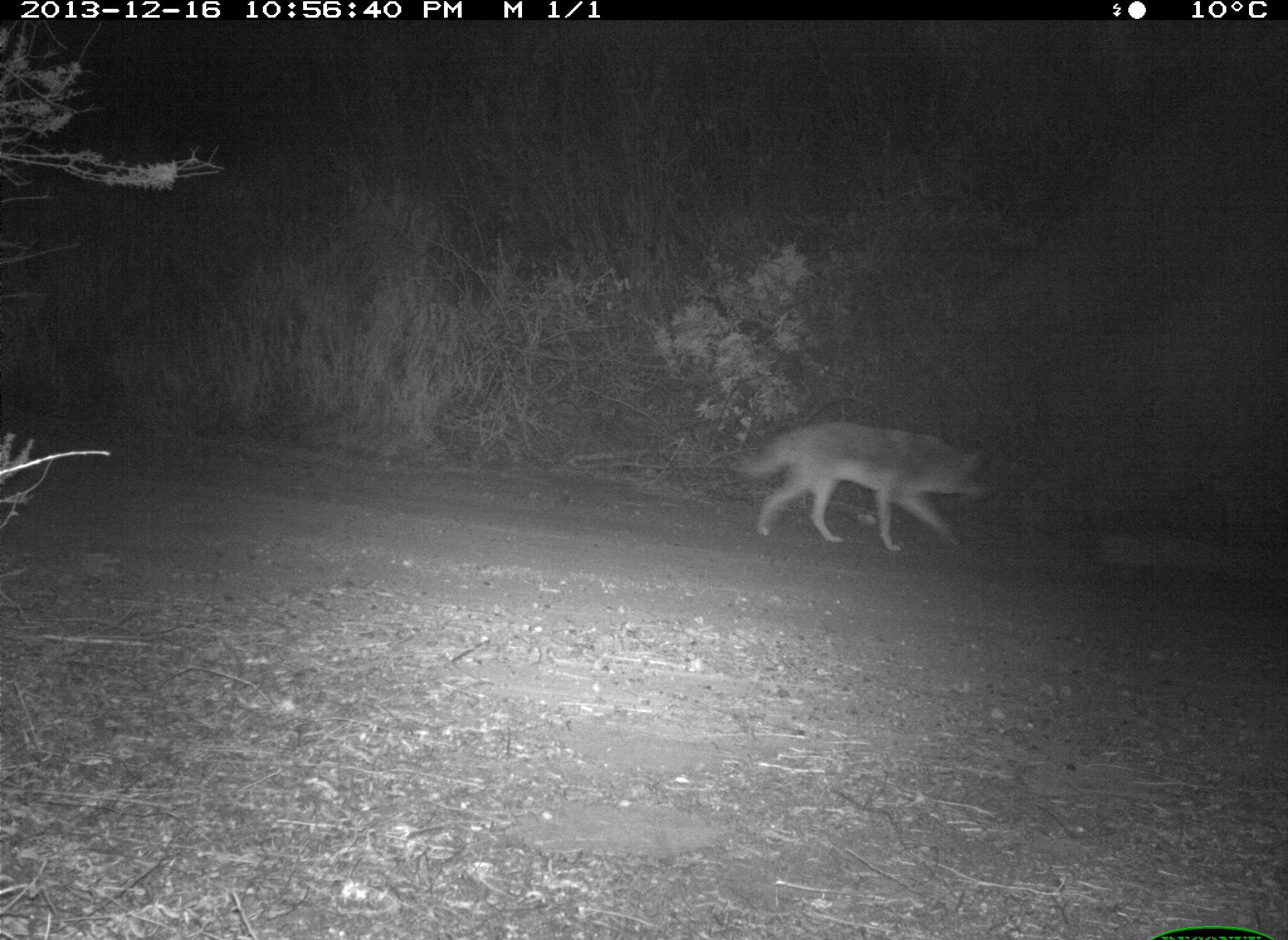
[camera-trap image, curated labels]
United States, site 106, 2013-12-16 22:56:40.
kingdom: Animalia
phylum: Chordata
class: Mammalia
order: Carnivora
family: Canidae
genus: Canis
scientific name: Canis latrans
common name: coyote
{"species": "coyote (Canis latrans)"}